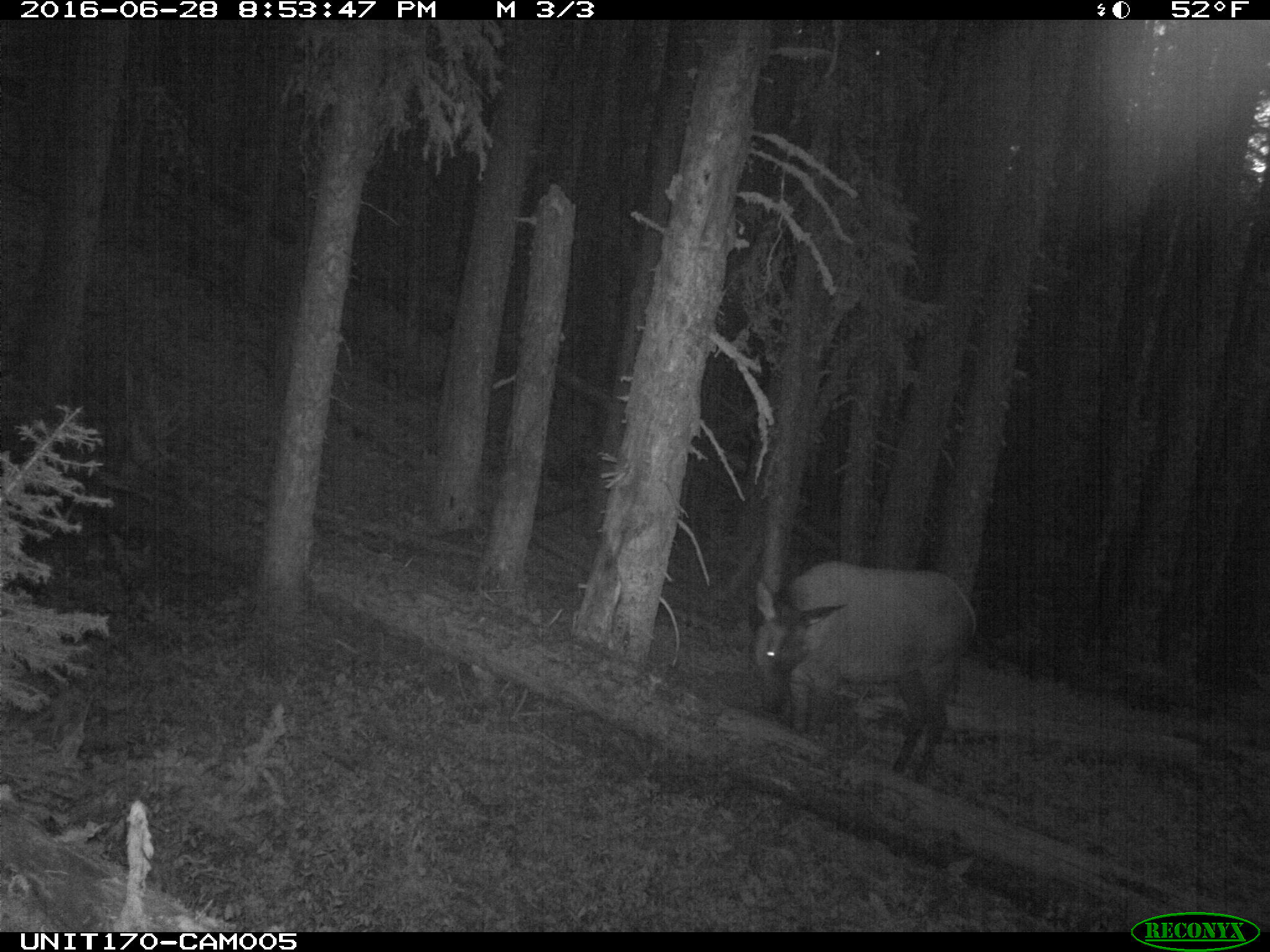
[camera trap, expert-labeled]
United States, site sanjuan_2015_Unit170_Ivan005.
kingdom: Animalia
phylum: Chordata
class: Mammalia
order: Artiodactyla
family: Cervidae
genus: Cervus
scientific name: Cervus elaphus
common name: red deer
Cervus elaphus (red deer).